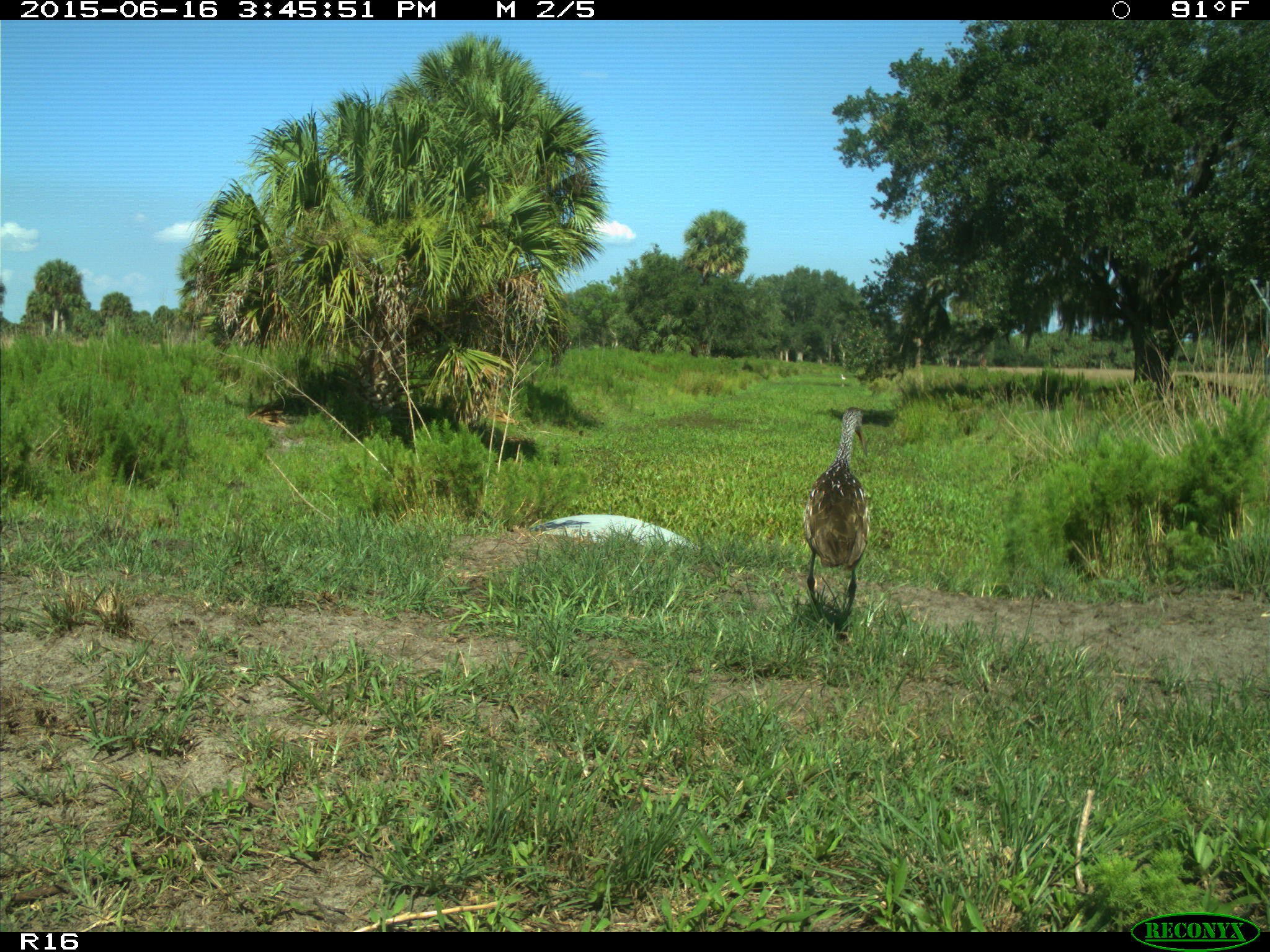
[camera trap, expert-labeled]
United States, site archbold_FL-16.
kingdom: Animalia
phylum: Chordata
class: Aves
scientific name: Aves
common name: birds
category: unidentified bird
Unidentified bird (birds) (Aves).